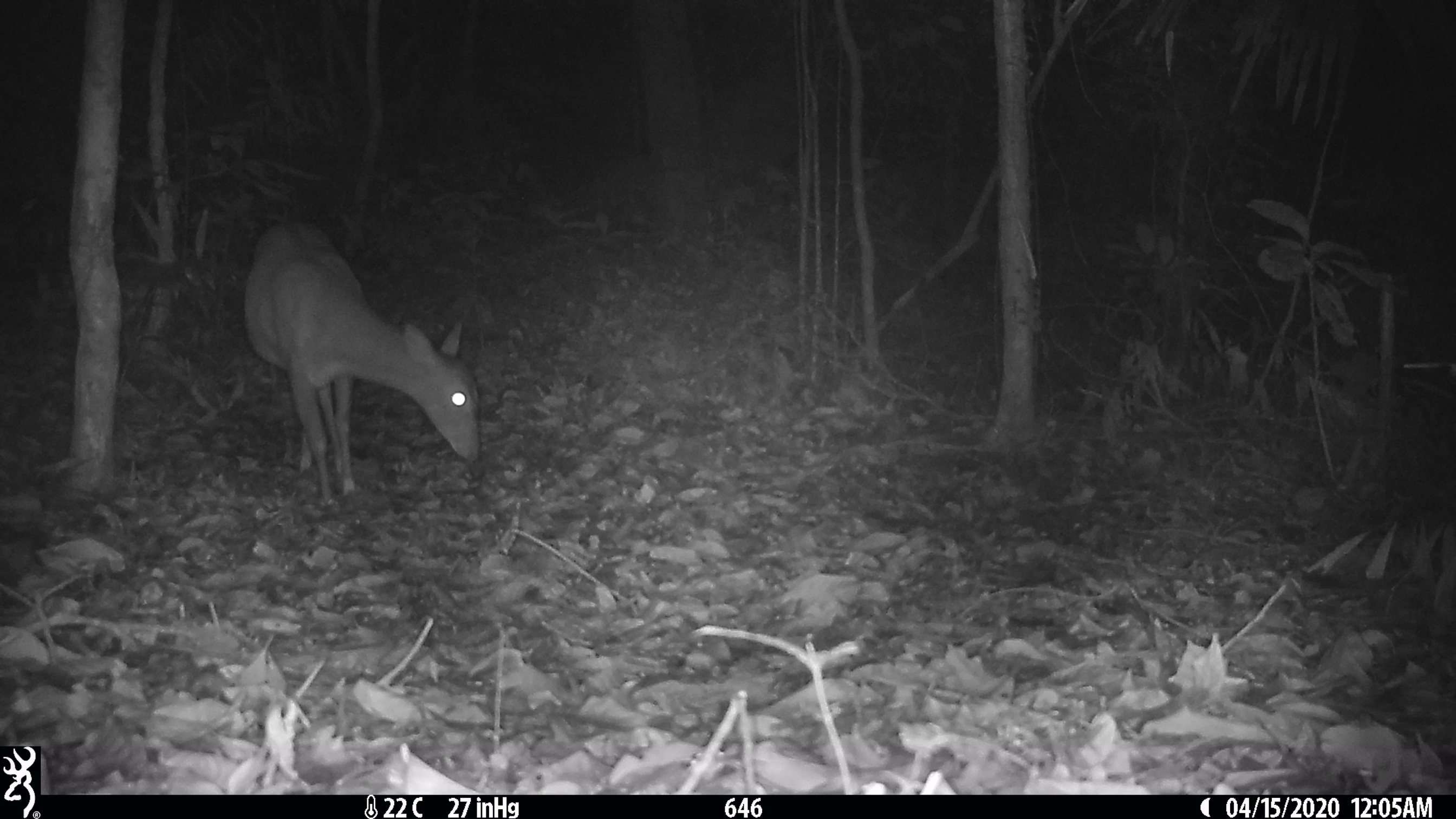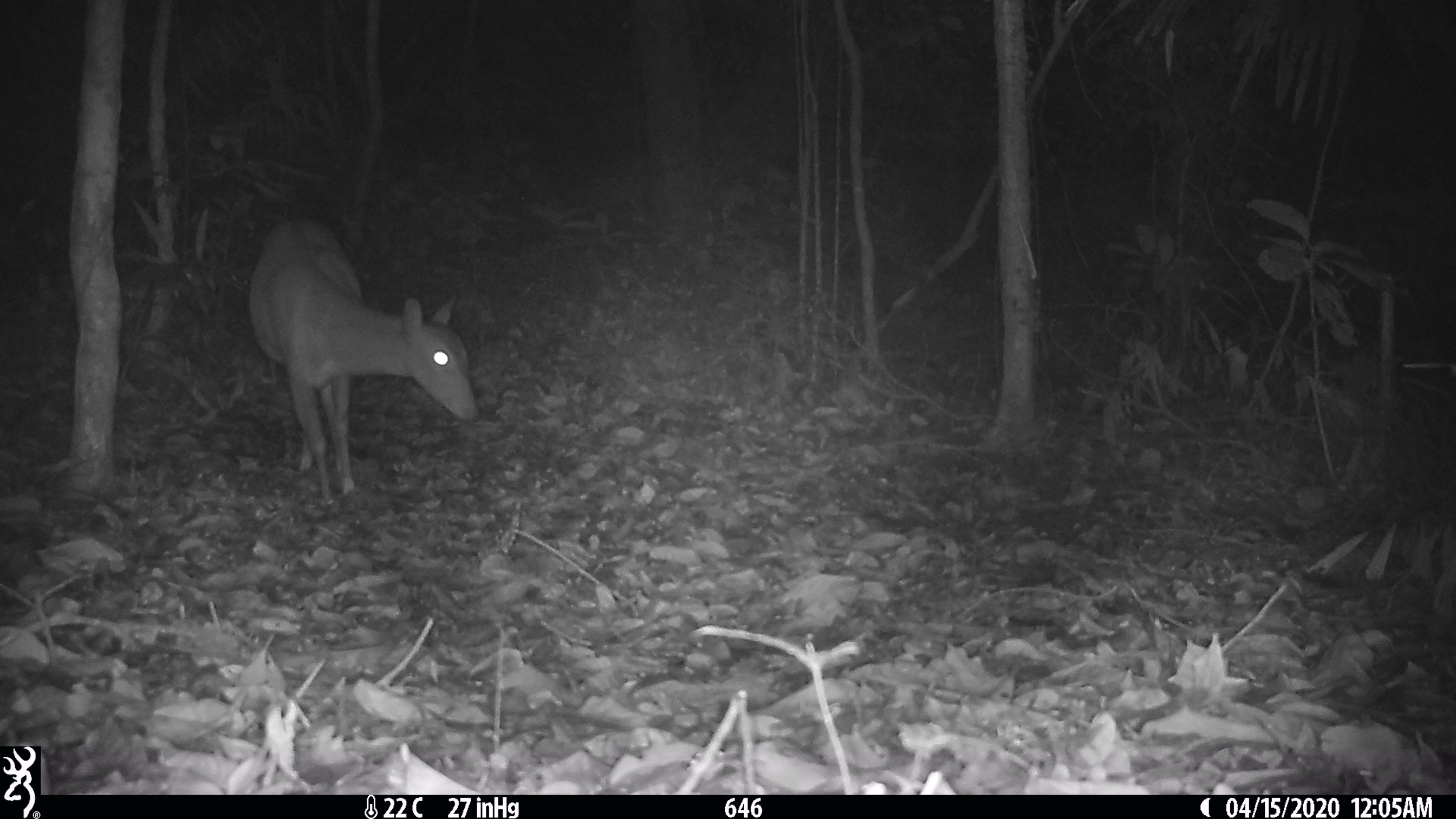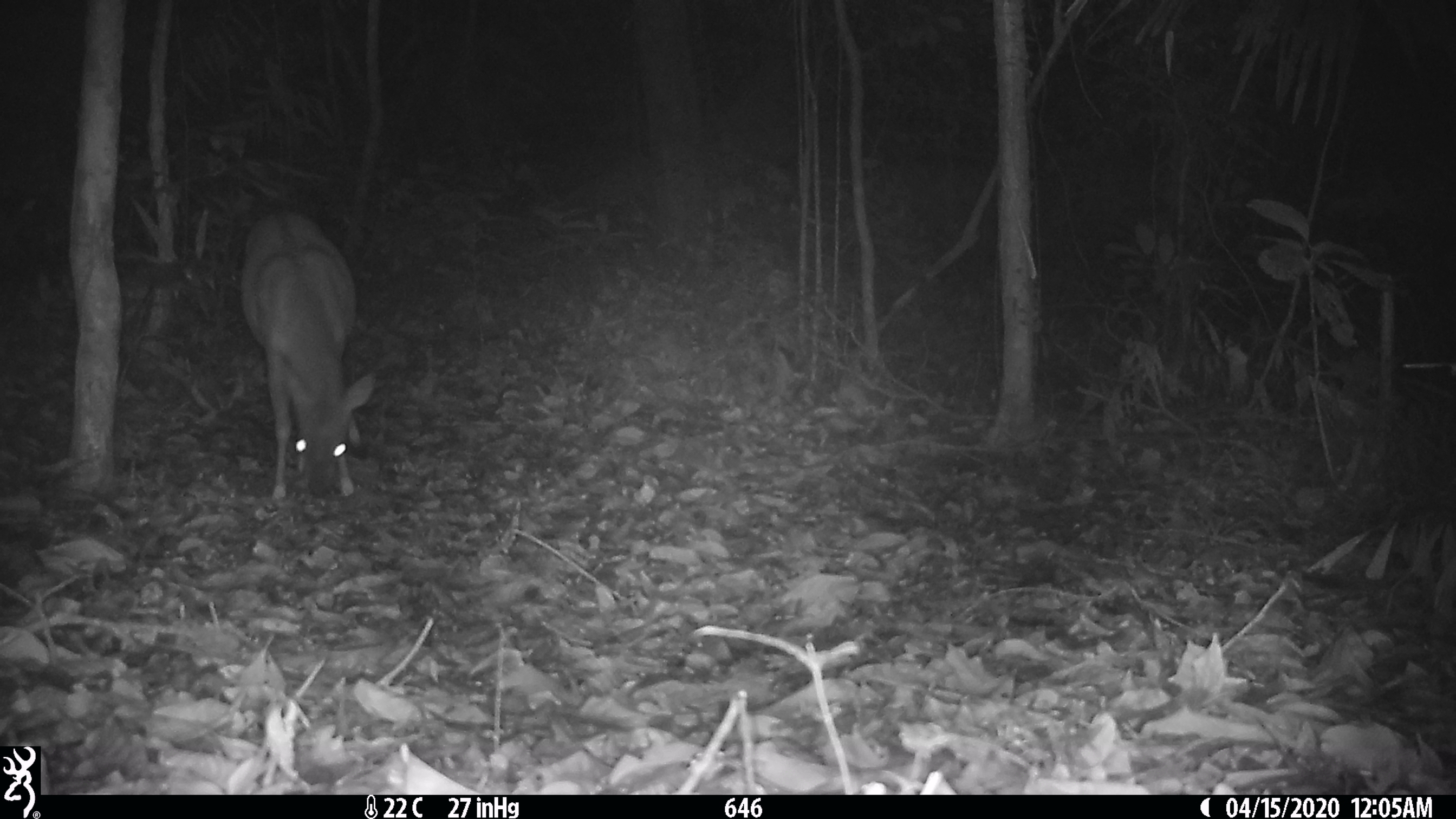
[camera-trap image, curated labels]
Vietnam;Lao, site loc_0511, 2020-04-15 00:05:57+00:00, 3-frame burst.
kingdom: Animalia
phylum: Chordata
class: Mammalia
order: Artiodactyla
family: Cervidae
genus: Muntiacus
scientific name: Muntiacus vuquangensis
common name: large-antlered muntjac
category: large antlered muntjac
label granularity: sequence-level